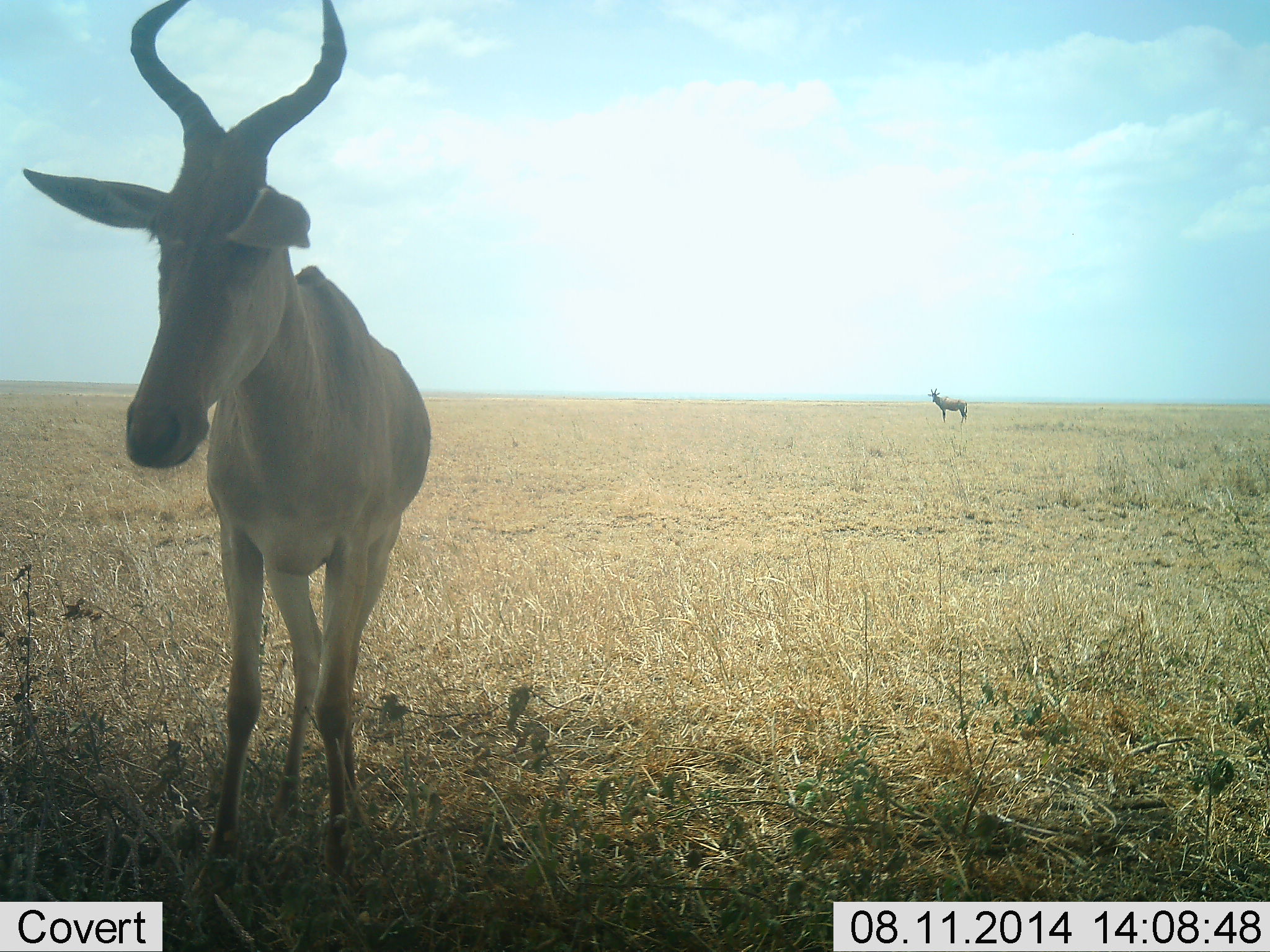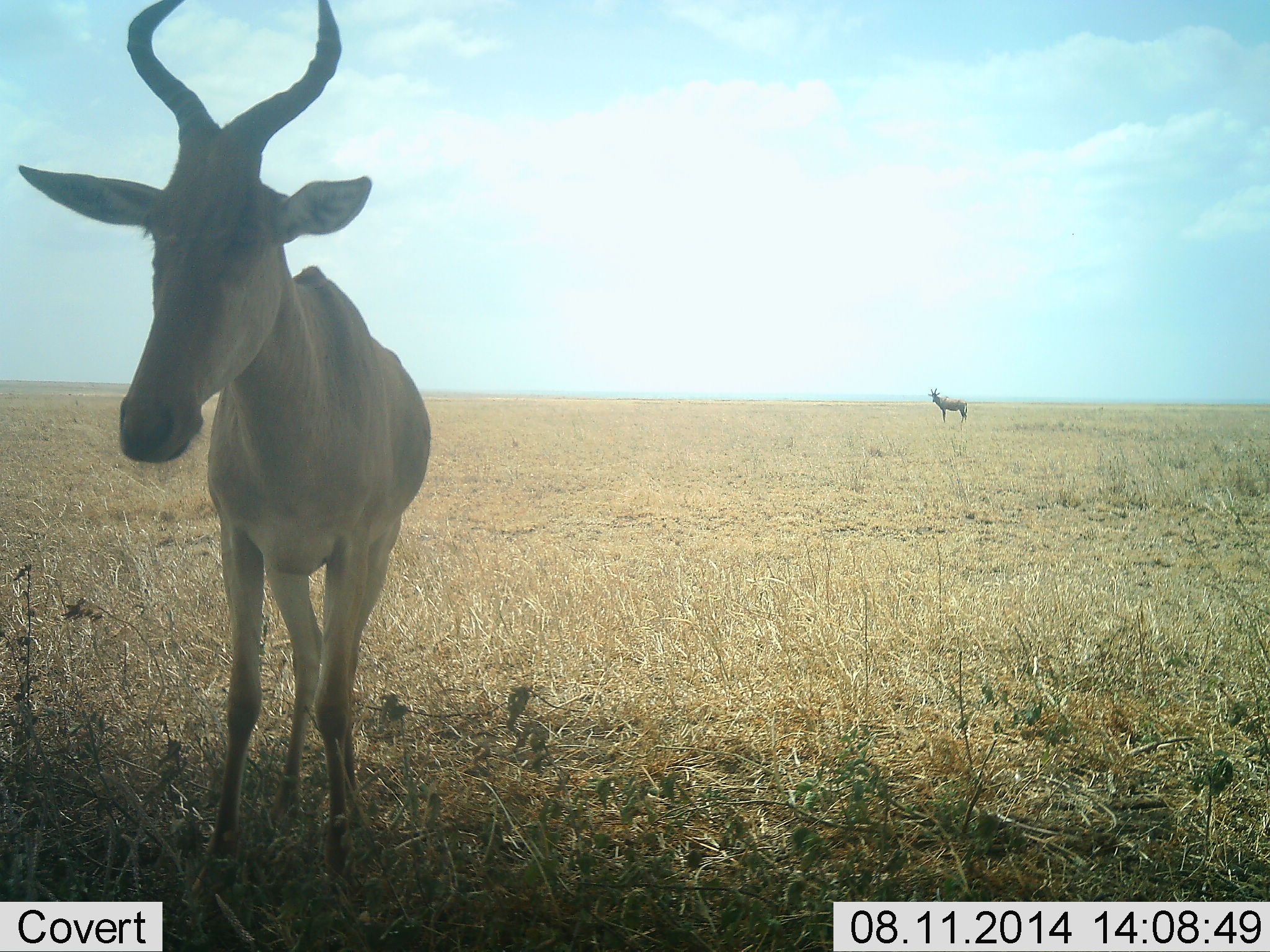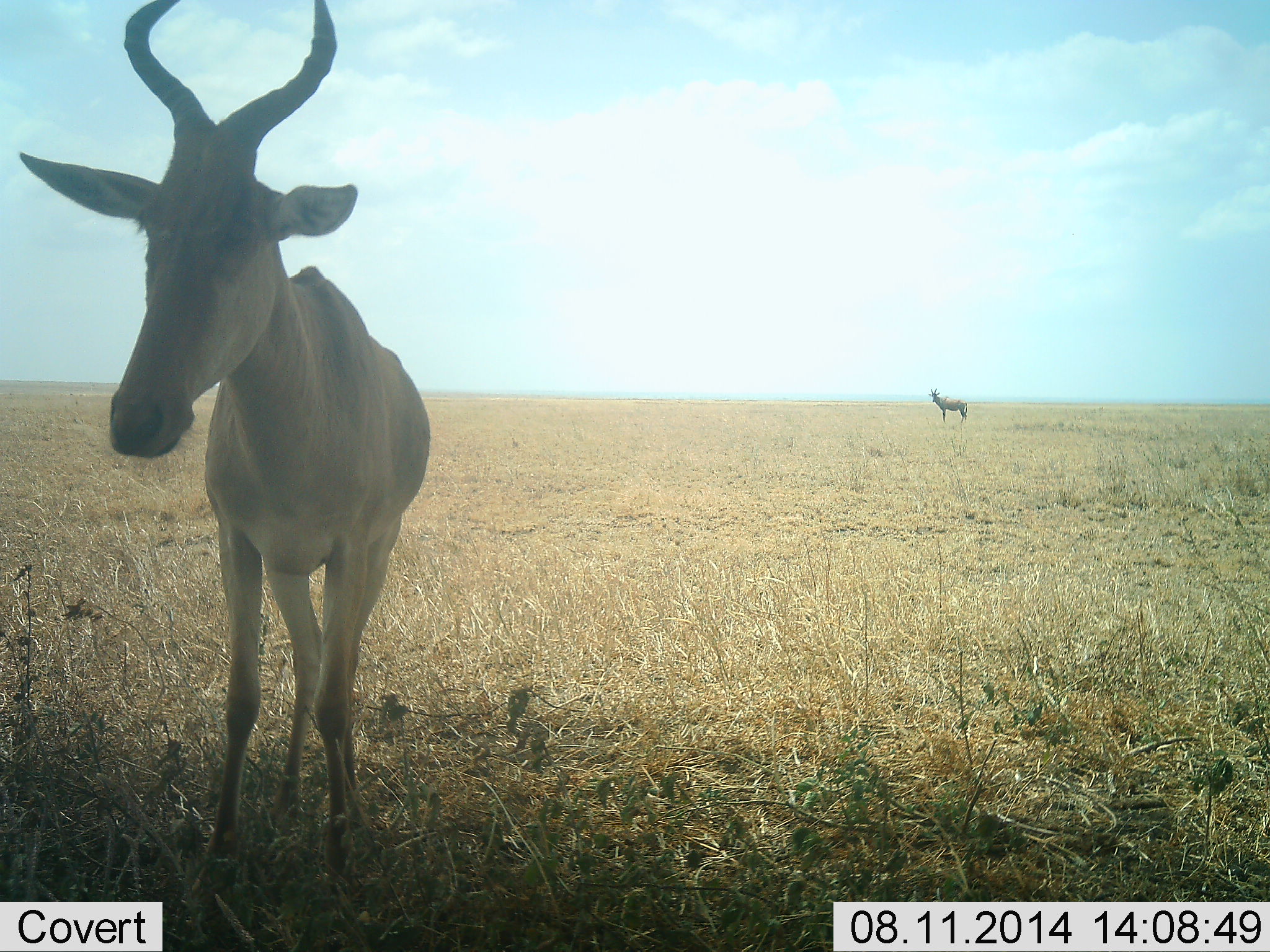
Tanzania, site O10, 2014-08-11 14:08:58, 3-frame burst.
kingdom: Animalia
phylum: Chordata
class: Mammalia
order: Artiodactyla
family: Bovidae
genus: Alcelaphus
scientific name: Alcelaphus buselaphus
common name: hartebeest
Hartebeest (Alcelaphus buselaphus), count 2. Behavior (volunteer vote fractions): standing 100%, resting 0%, moving 7%, interacting 0%. Young present (vote fraction): 0%. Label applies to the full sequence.